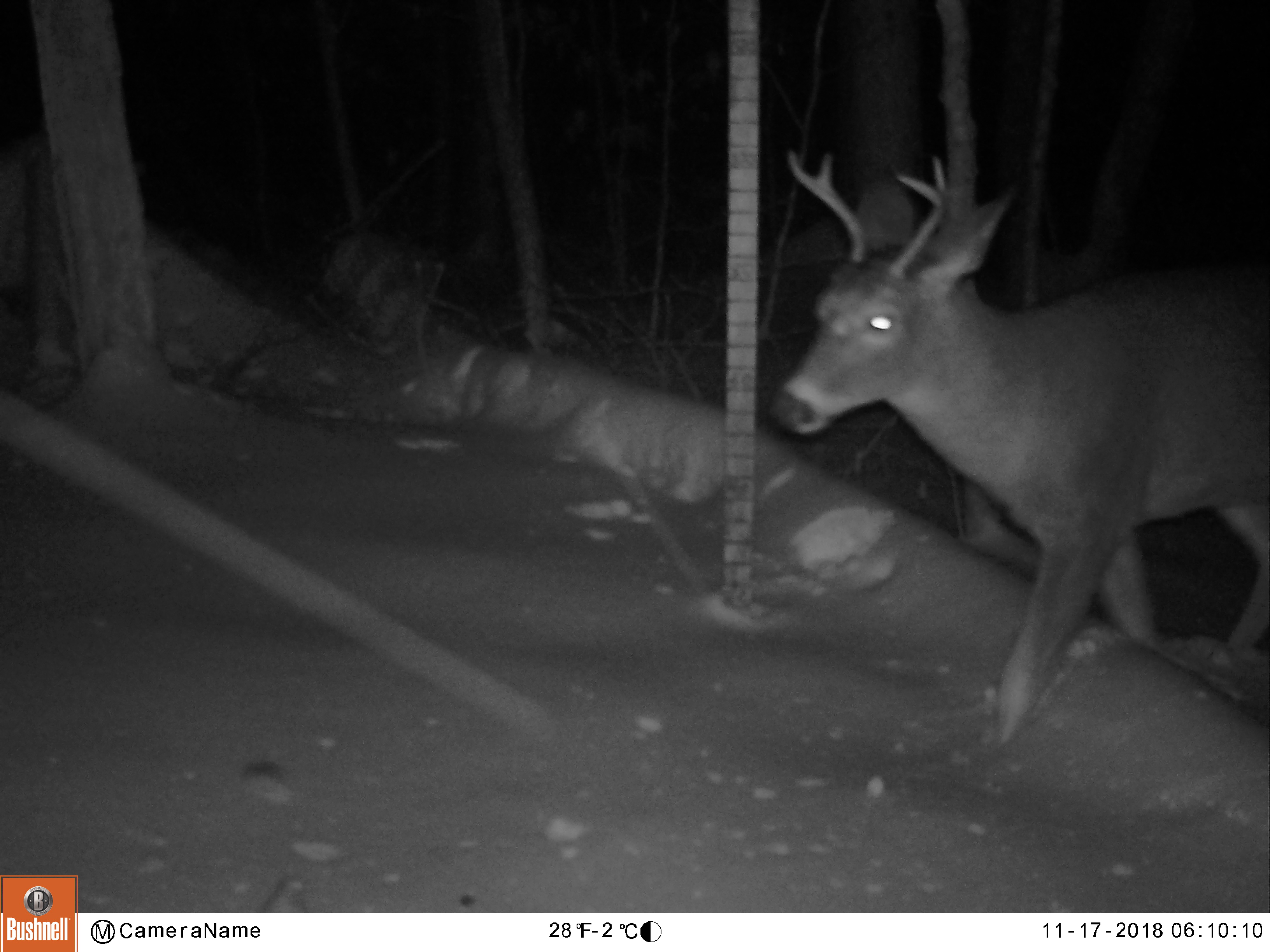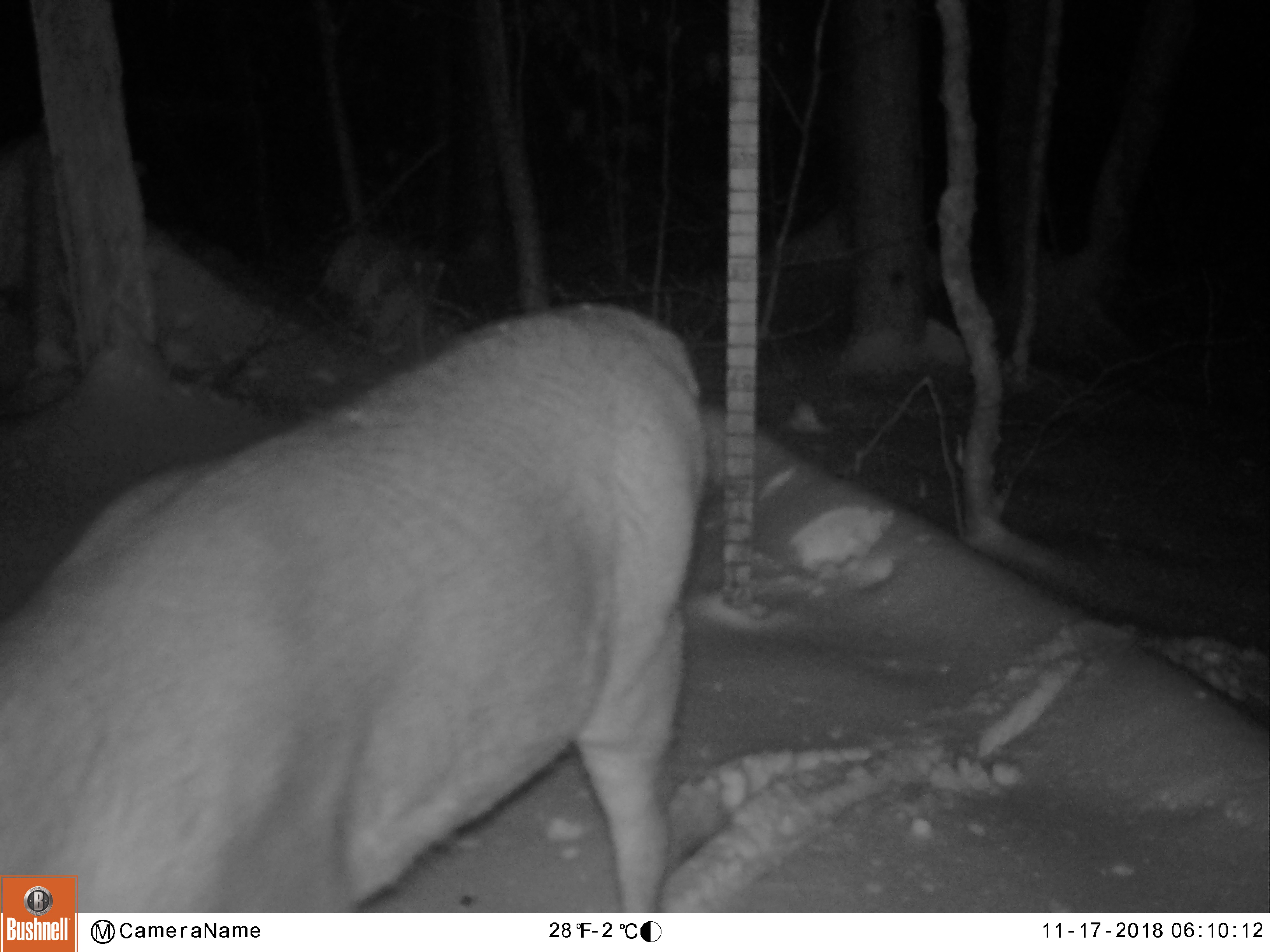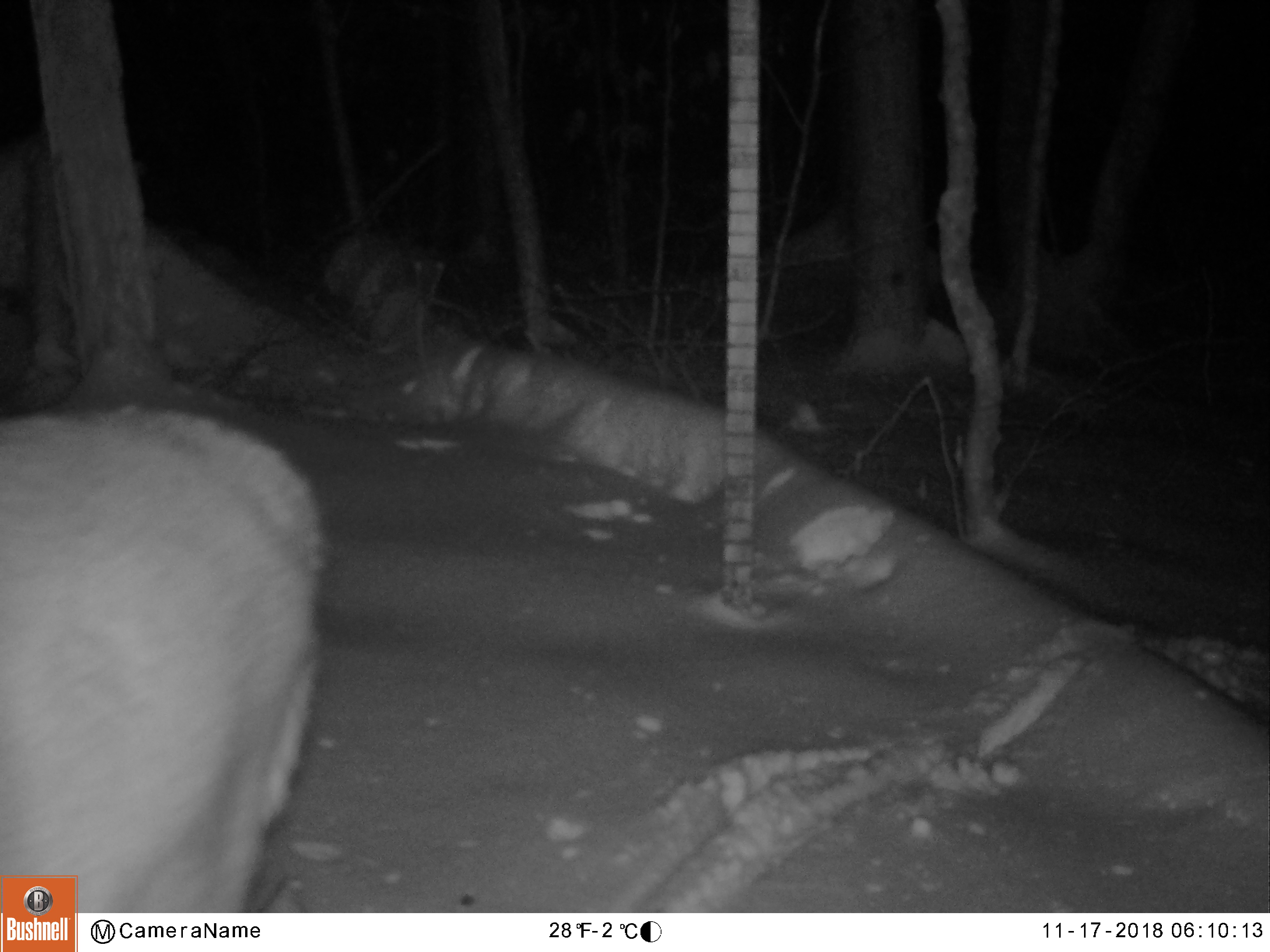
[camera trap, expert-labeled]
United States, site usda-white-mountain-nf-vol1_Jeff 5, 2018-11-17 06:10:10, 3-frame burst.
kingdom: Animalia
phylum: Chordata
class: Mammalia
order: Artiodactyla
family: Cervidae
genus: Odocoileus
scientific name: Odocoileus virginianus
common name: white-tailed deer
White-tailed deer (Odocoileus virginianus).